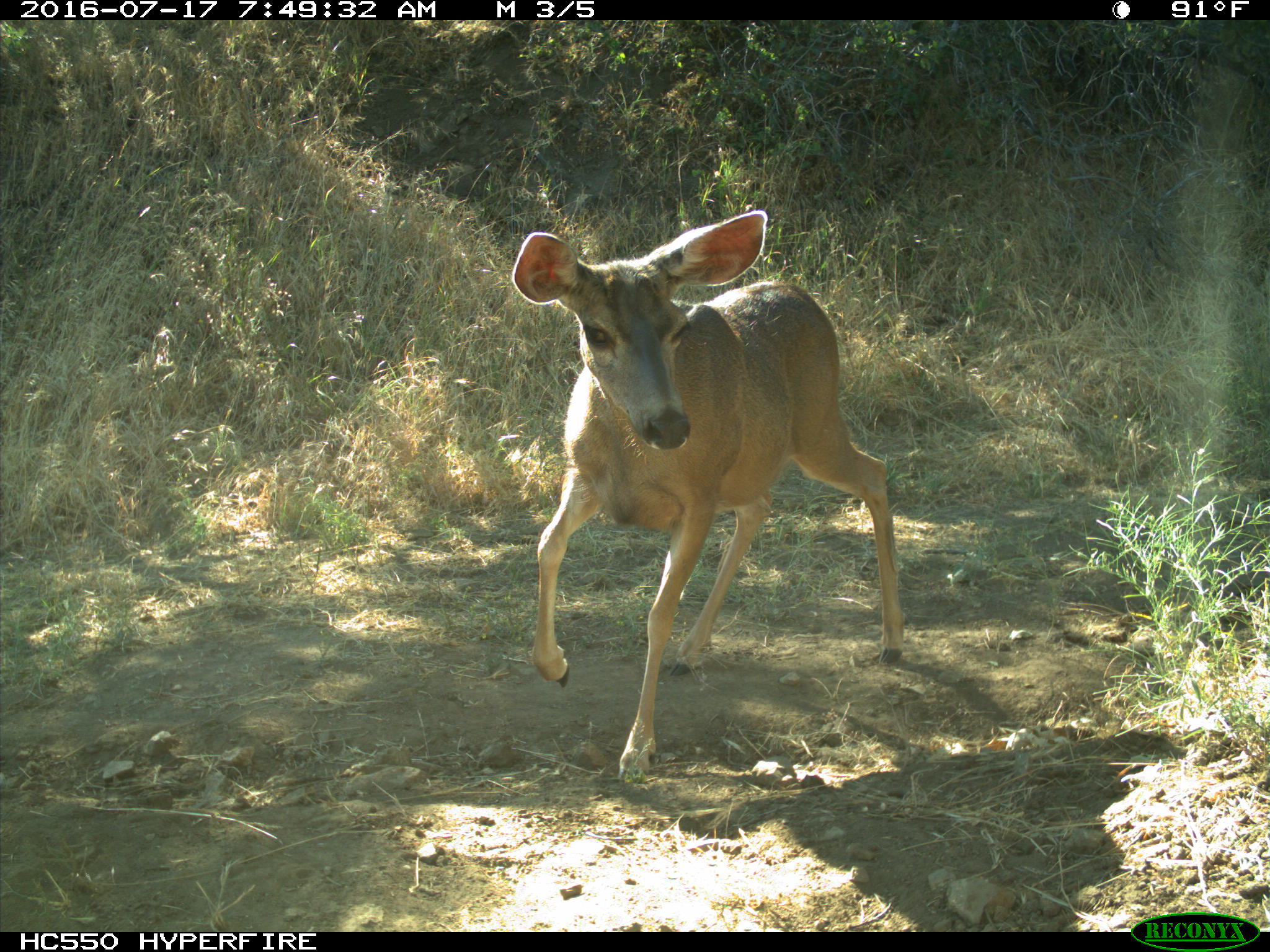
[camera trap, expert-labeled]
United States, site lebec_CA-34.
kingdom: Animalia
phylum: Chordata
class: Mammalia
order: Artiodactyla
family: Cervidae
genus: Odocoileus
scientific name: Odocoileus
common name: deer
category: unidentified deer